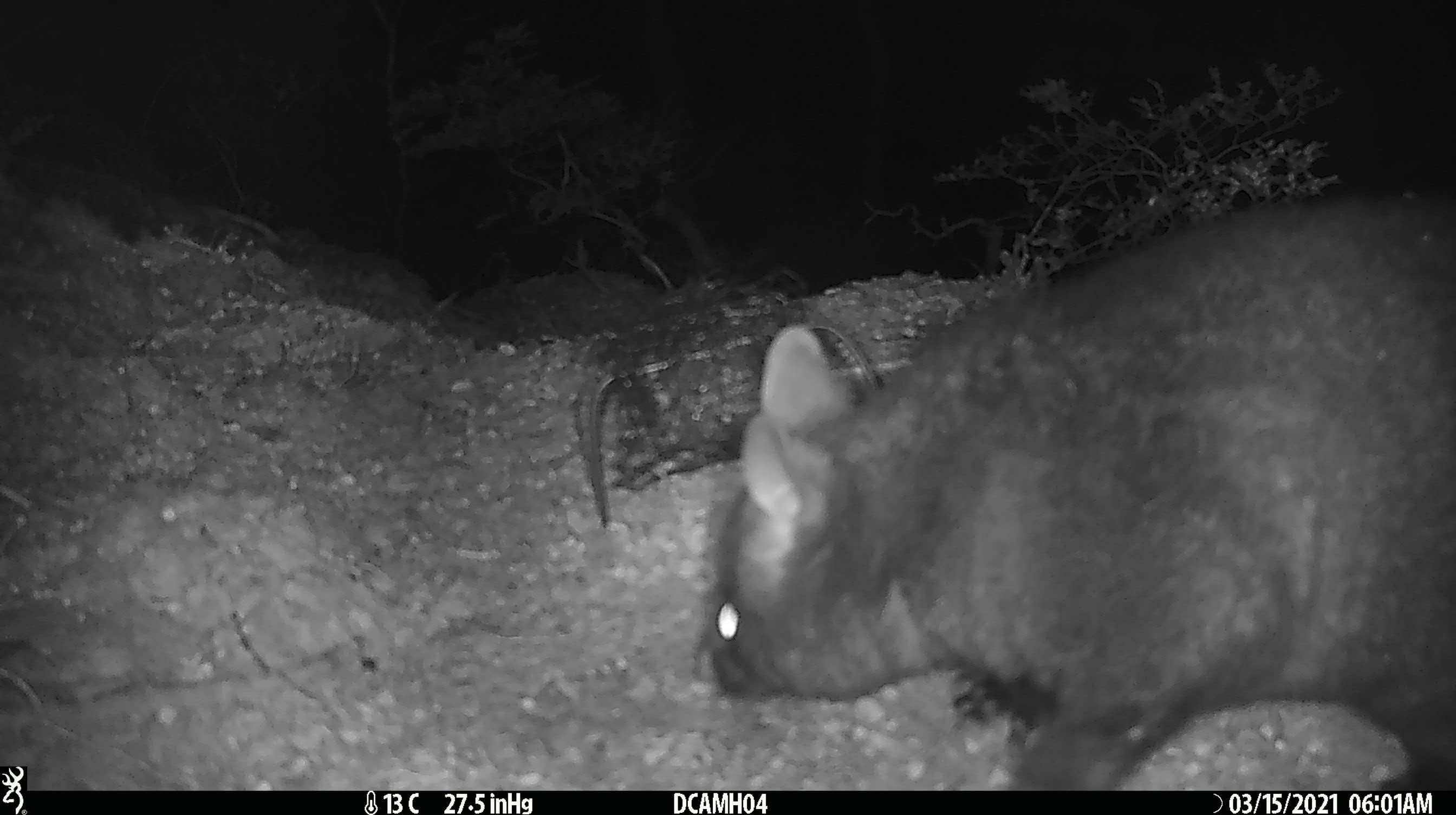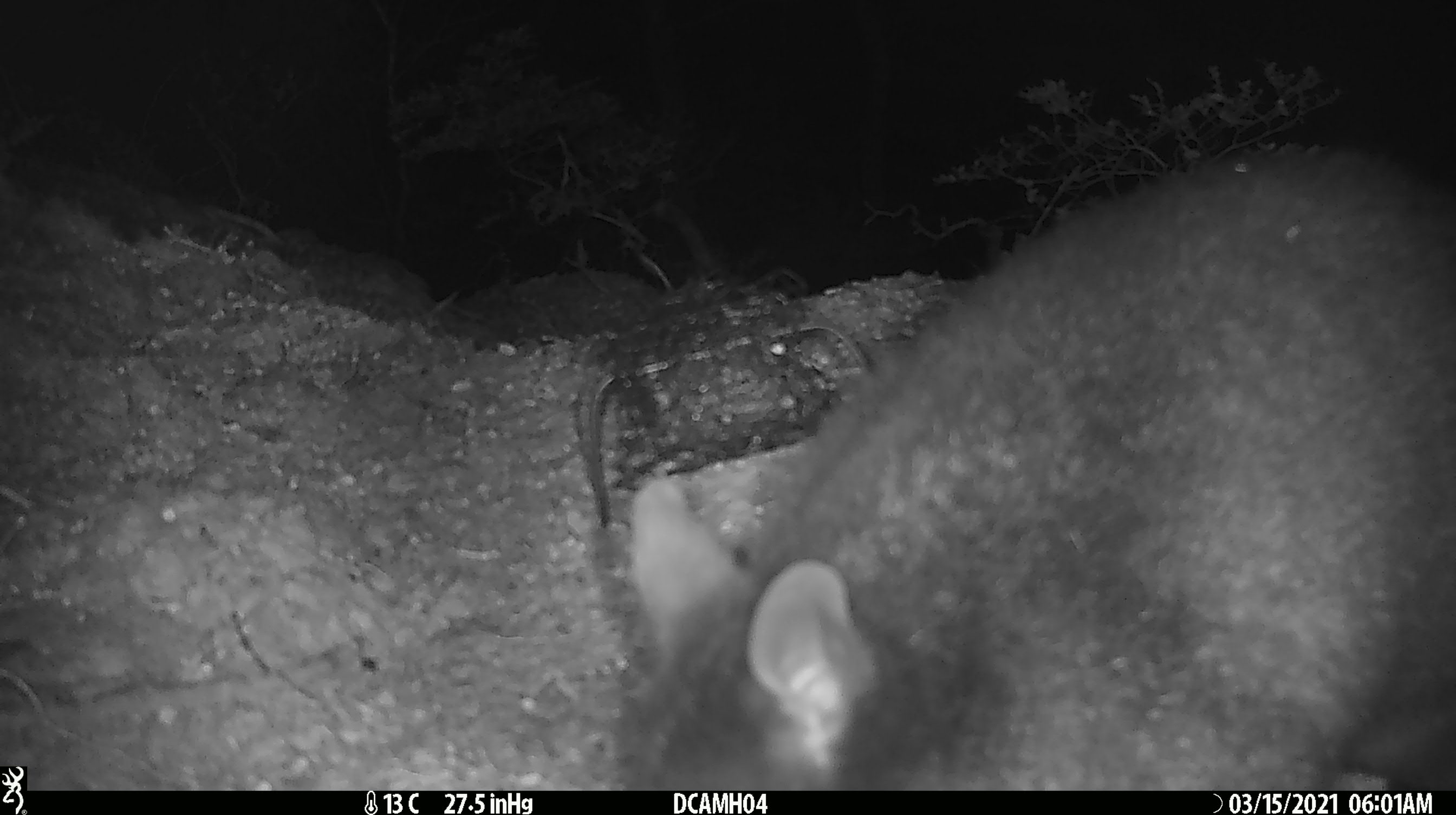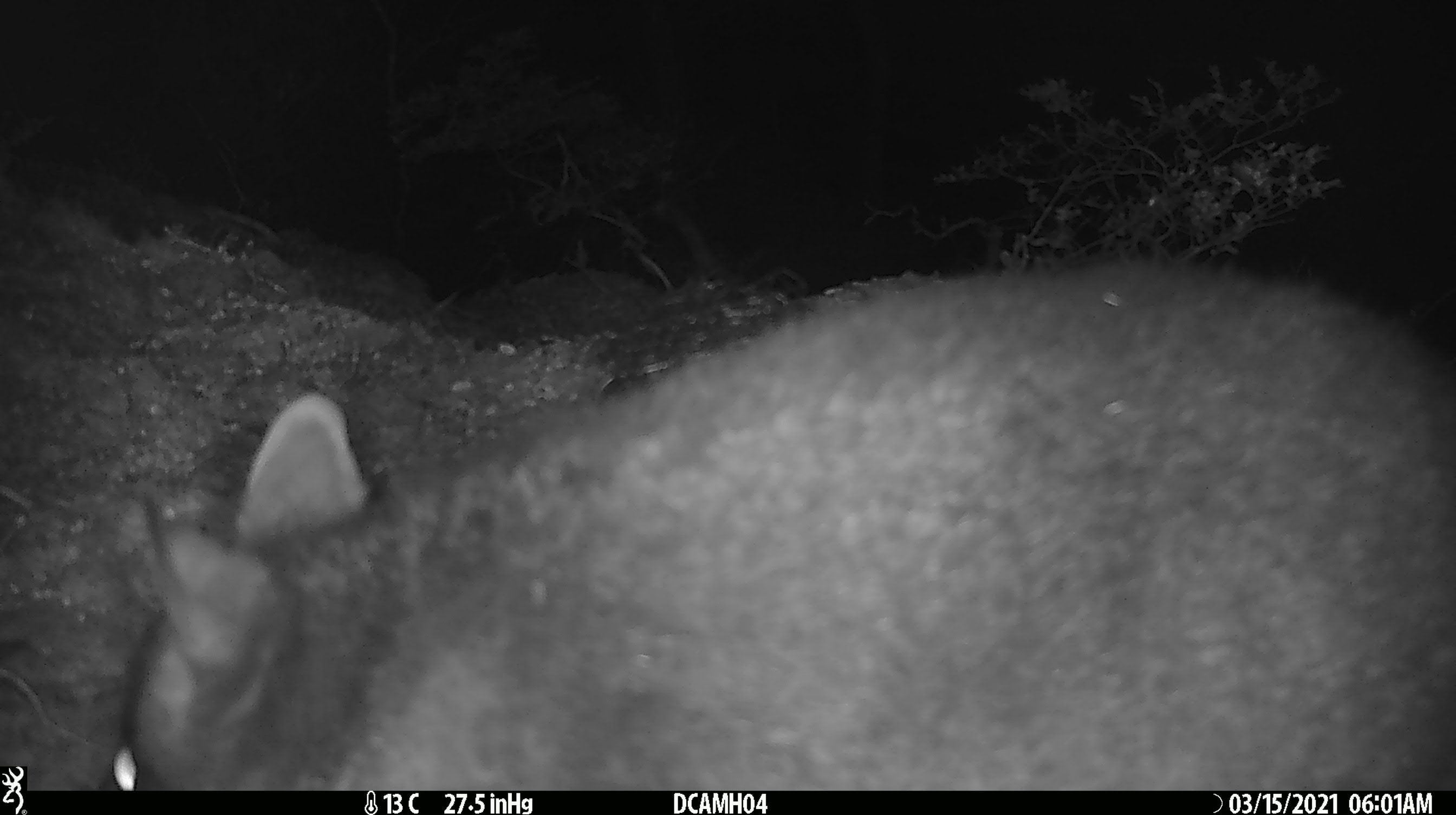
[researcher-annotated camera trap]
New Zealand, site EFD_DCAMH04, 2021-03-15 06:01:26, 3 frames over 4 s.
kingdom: Animalia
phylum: Chordata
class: Mammalia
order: Diprotodontia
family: Phalangeridae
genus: Trichosurus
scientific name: Trichosurus vulpecula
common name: common brushtail possum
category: possum